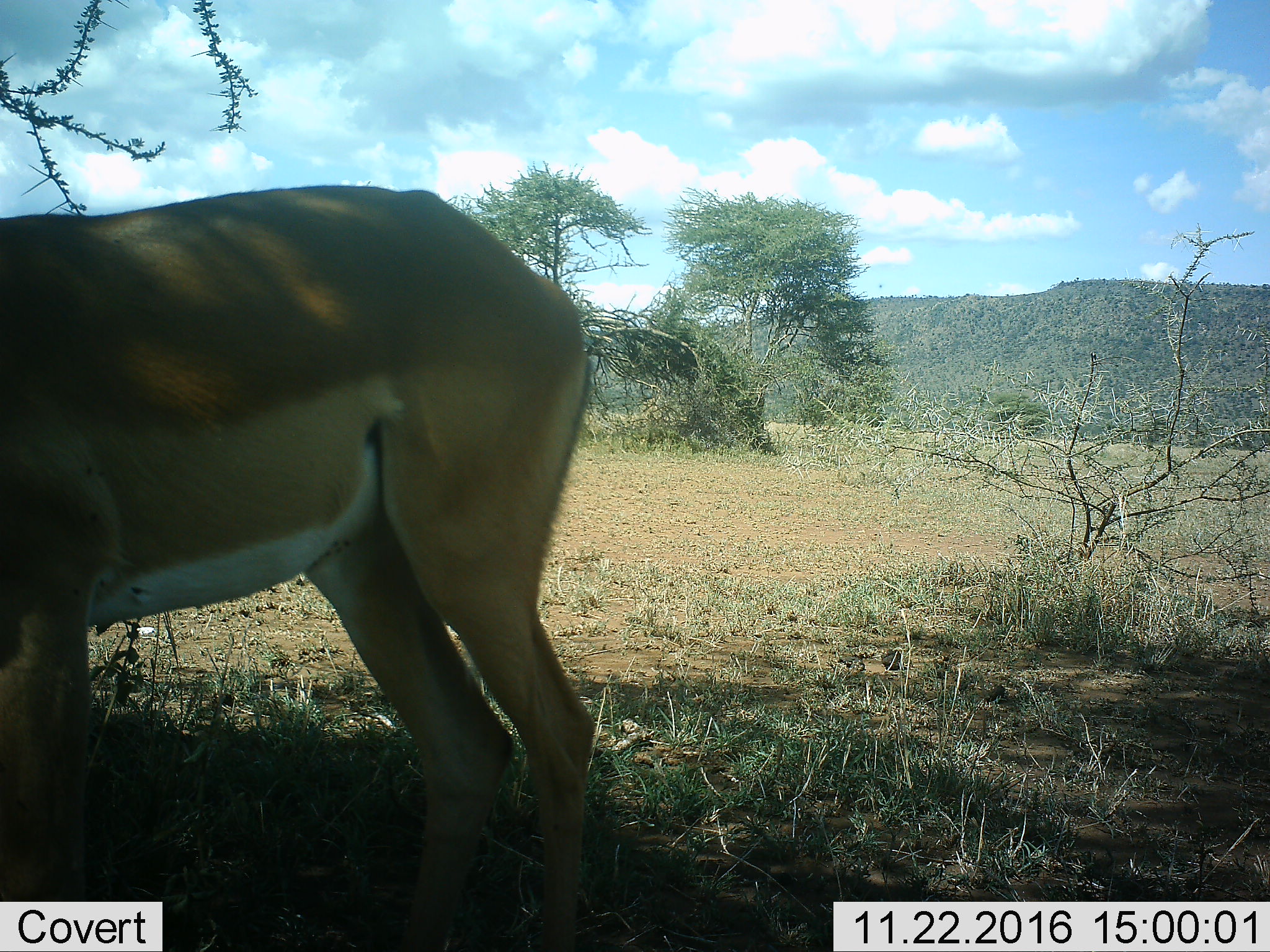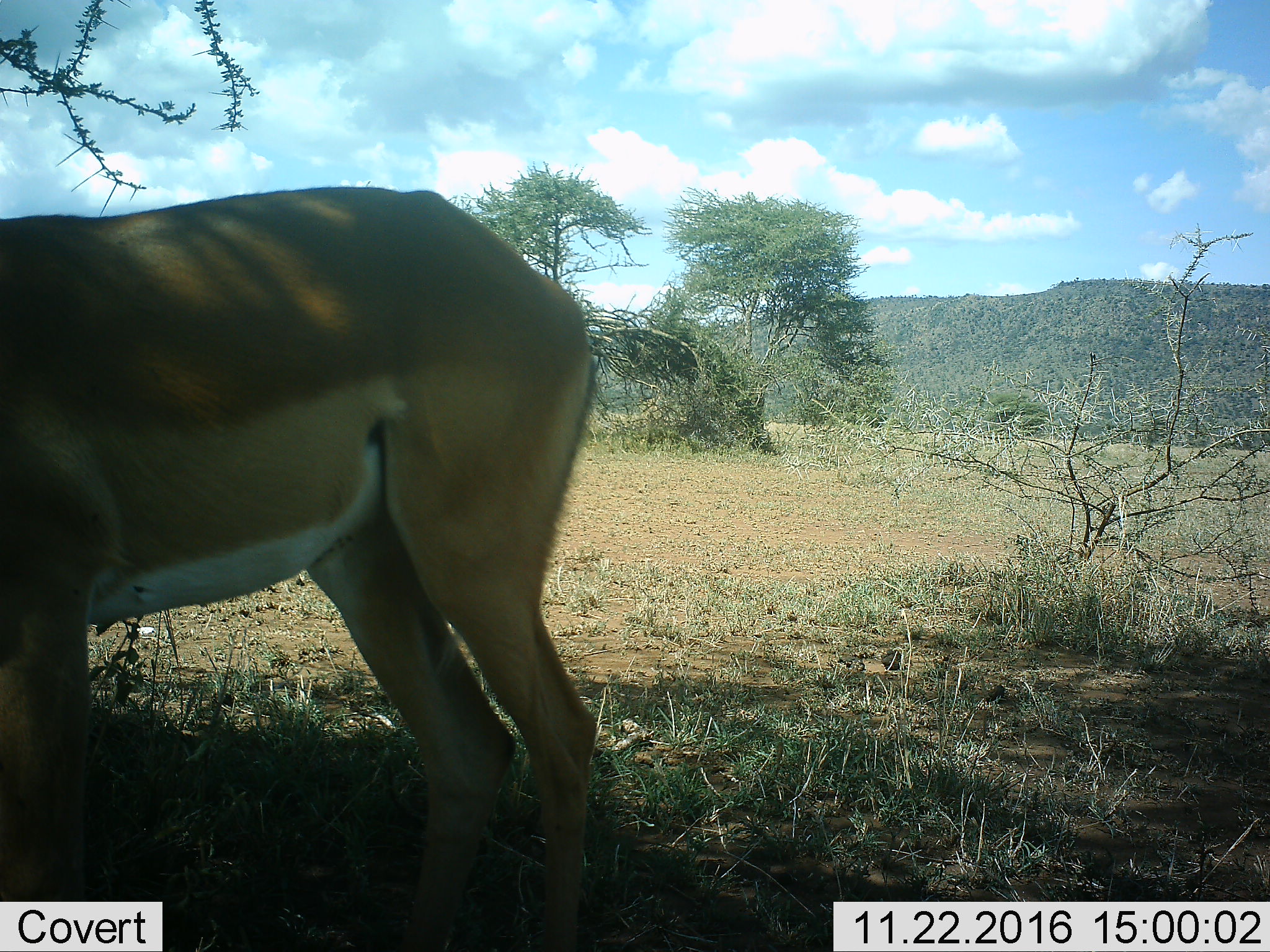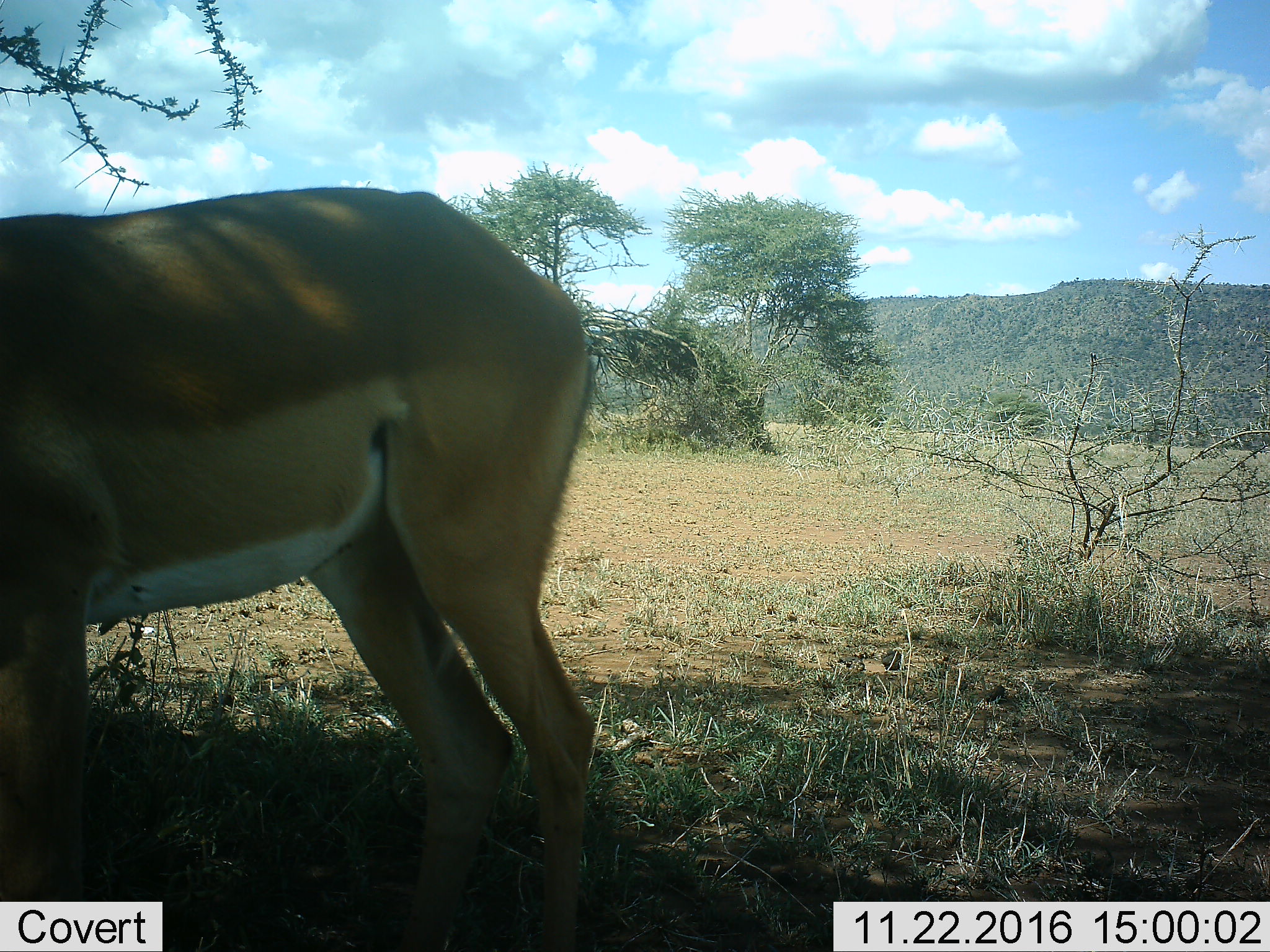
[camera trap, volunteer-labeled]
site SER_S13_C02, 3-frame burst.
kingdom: Animalia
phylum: Chordata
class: Mammalia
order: Artiodactyla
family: Bovidae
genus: Nanger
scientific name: Nanger granti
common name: grant's gazelle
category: gazellegrants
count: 1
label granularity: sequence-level